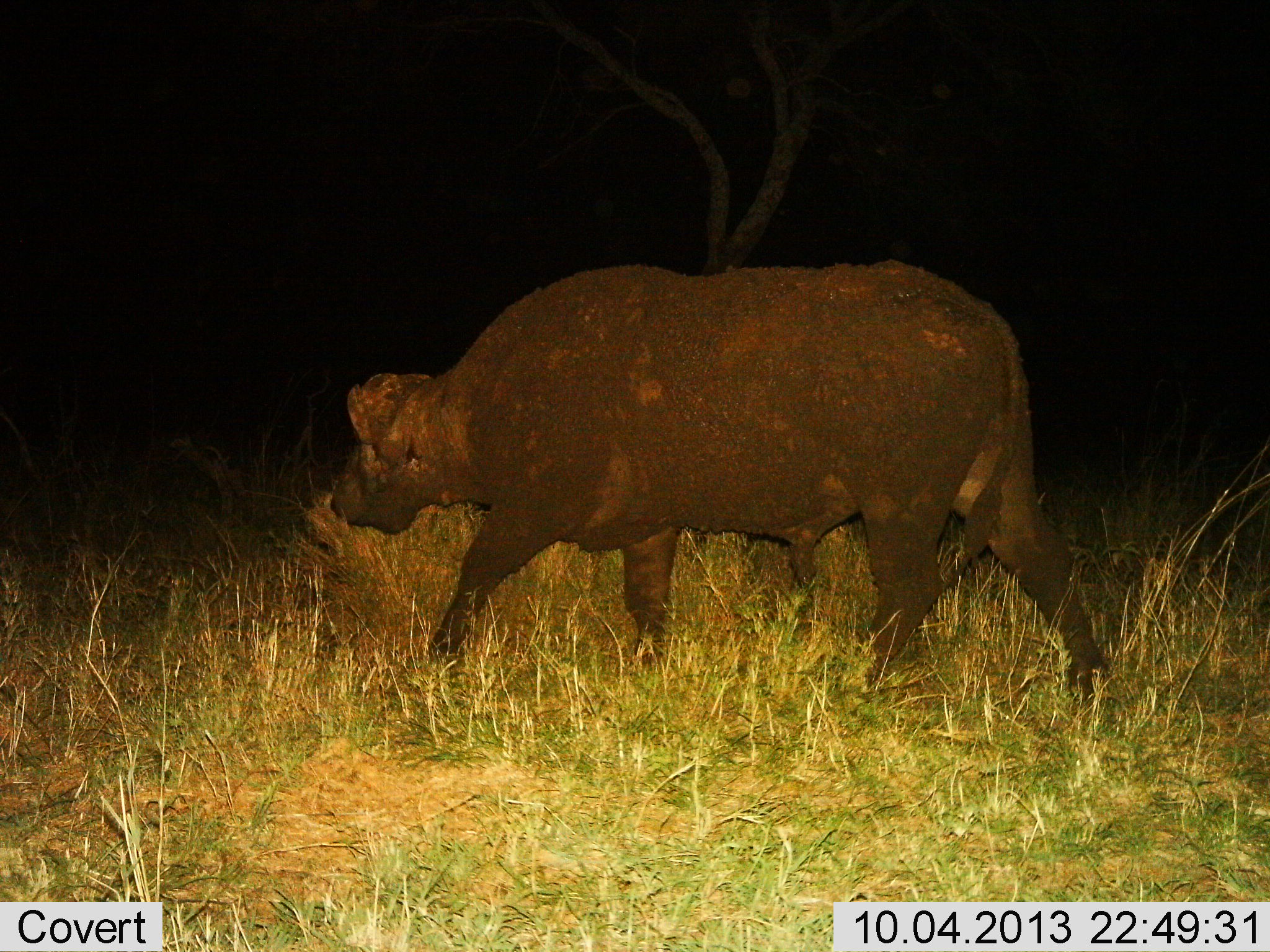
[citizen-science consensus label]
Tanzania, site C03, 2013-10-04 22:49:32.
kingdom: Animalia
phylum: Chordata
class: Mammalia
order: Artiodactyla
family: Bovidae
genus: Syncerus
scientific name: Syncerus caffer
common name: cape buffalo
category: buffalo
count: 1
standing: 10%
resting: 0%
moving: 90%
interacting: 0%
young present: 0%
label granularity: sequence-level